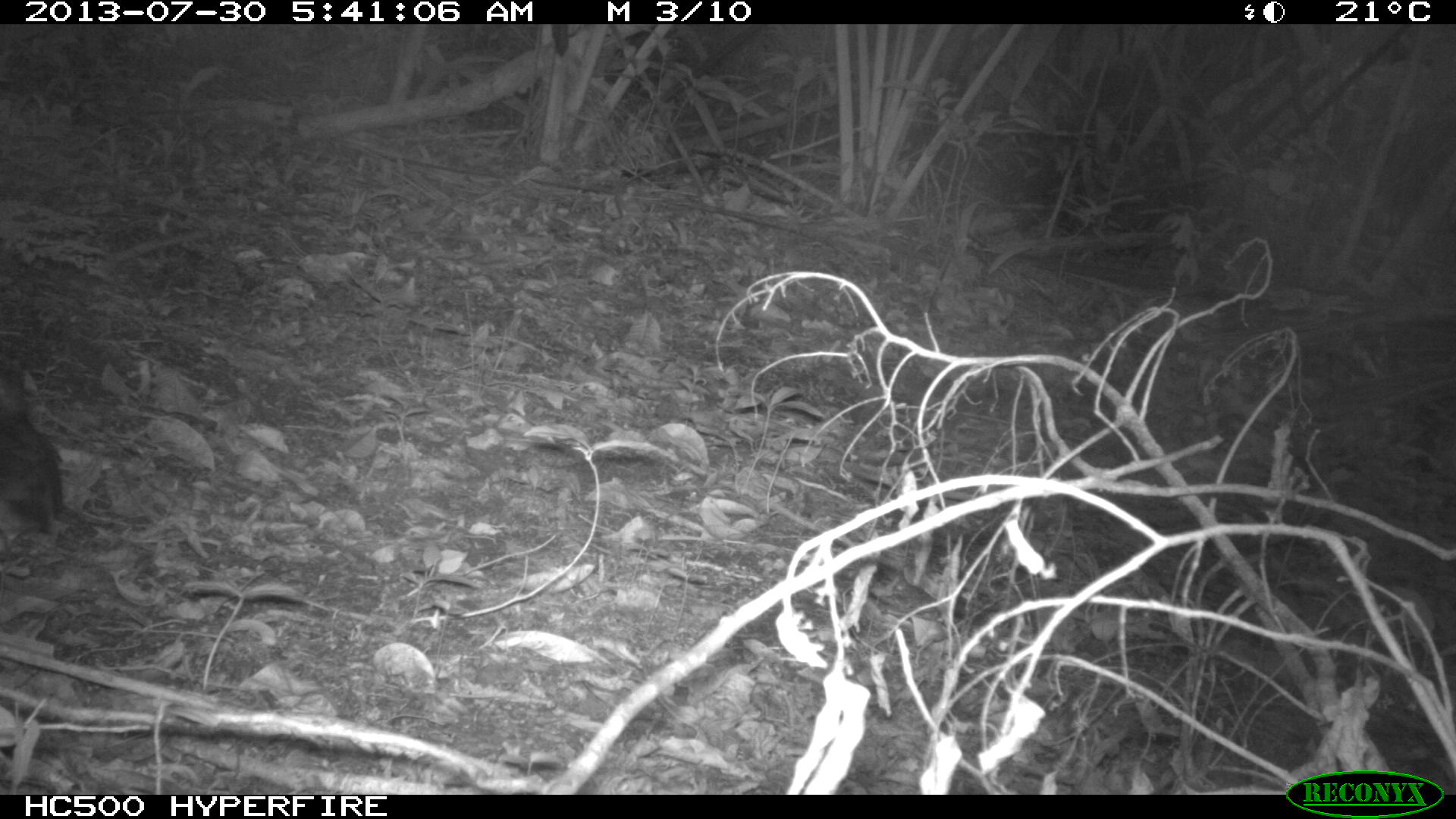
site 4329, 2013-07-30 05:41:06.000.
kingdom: Animalia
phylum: Chordata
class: Aves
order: Columbiformes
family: Columbidae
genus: Leptotila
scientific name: Leptotila plumbeiceps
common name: gray-headed dove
Leptotila plumbeiceps (gray-headed dove), count 1.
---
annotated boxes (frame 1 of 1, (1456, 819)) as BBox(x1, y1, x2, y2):
leptotila plumbeiceps: BBox(0, 408, 83, 537)